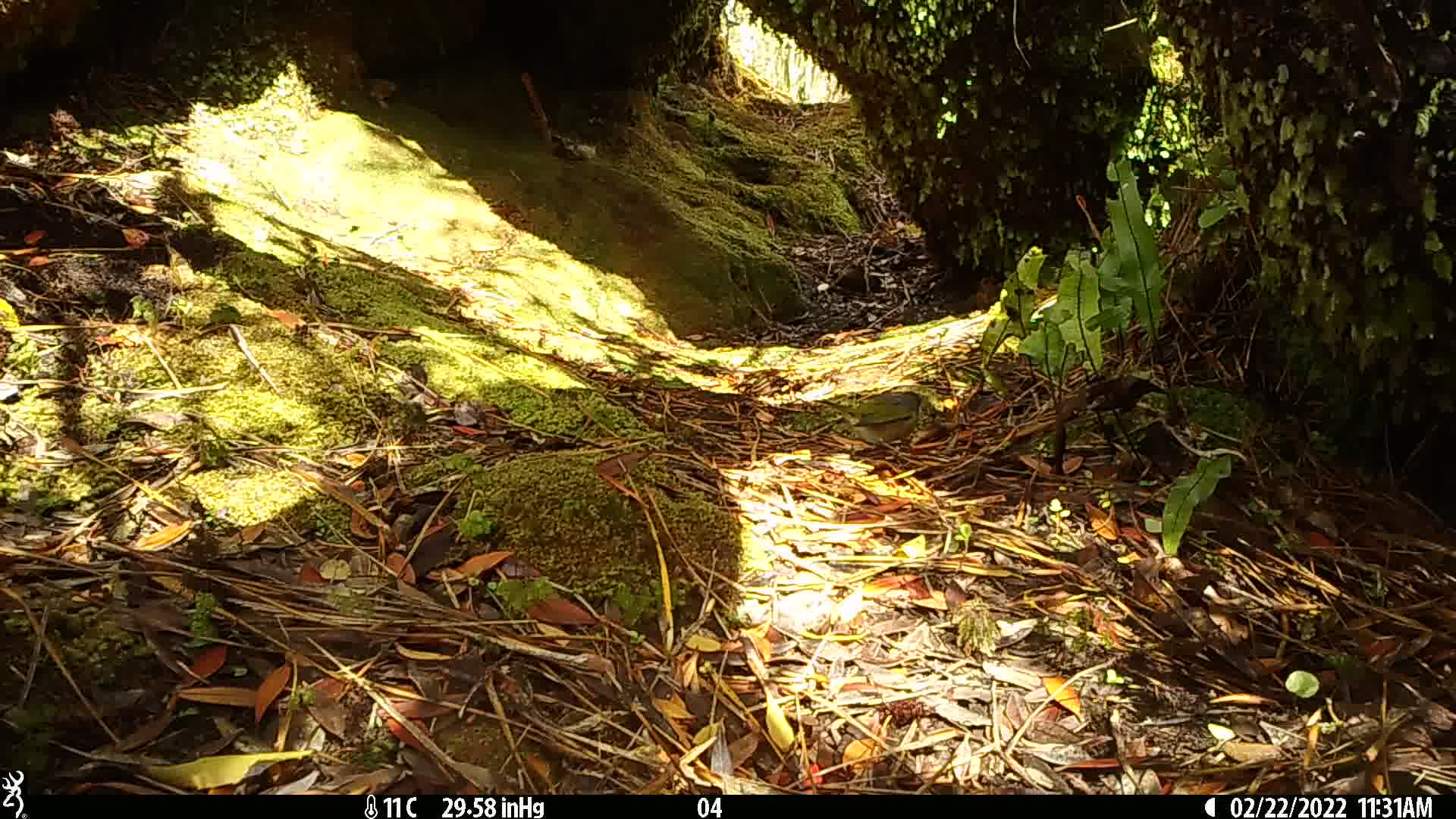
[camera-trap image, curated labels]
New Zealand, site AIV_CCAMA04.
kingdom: Animalia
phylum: Chordata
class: Aves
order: Passeriformes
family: Zosteropidae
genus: Zosterops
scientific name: Zosterops lateralis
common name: silvereye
Silvereye (Zosterops lateralis).